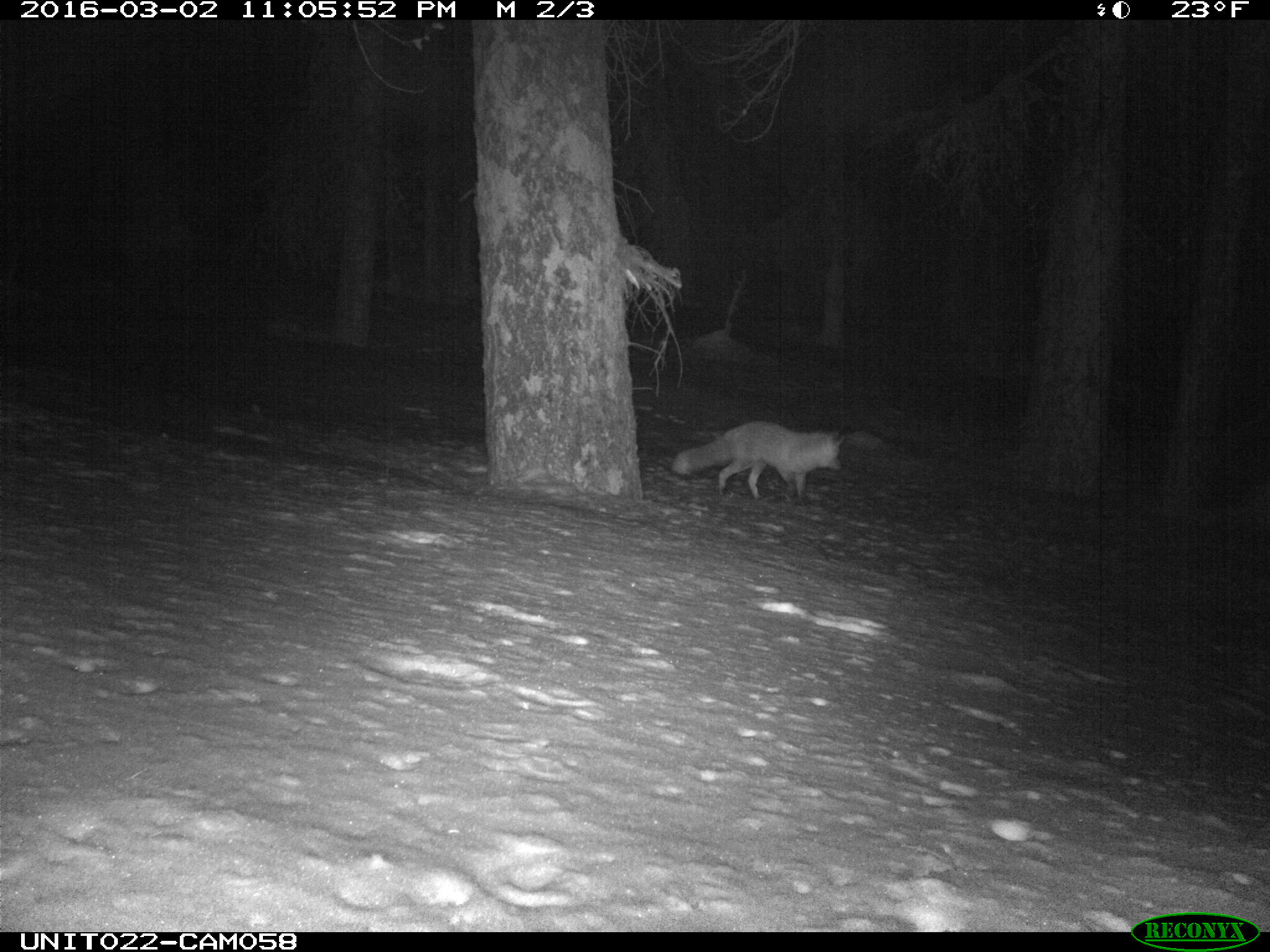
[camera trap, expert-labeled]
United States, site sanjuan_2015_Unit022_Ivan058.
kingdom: Animalia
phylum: Chordata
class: Mammalia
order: Carnivora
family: Canidae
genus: Vulpes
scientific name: Vulpes vulpes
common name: red fox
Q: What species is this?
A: Vulpes vulpes (red fox).